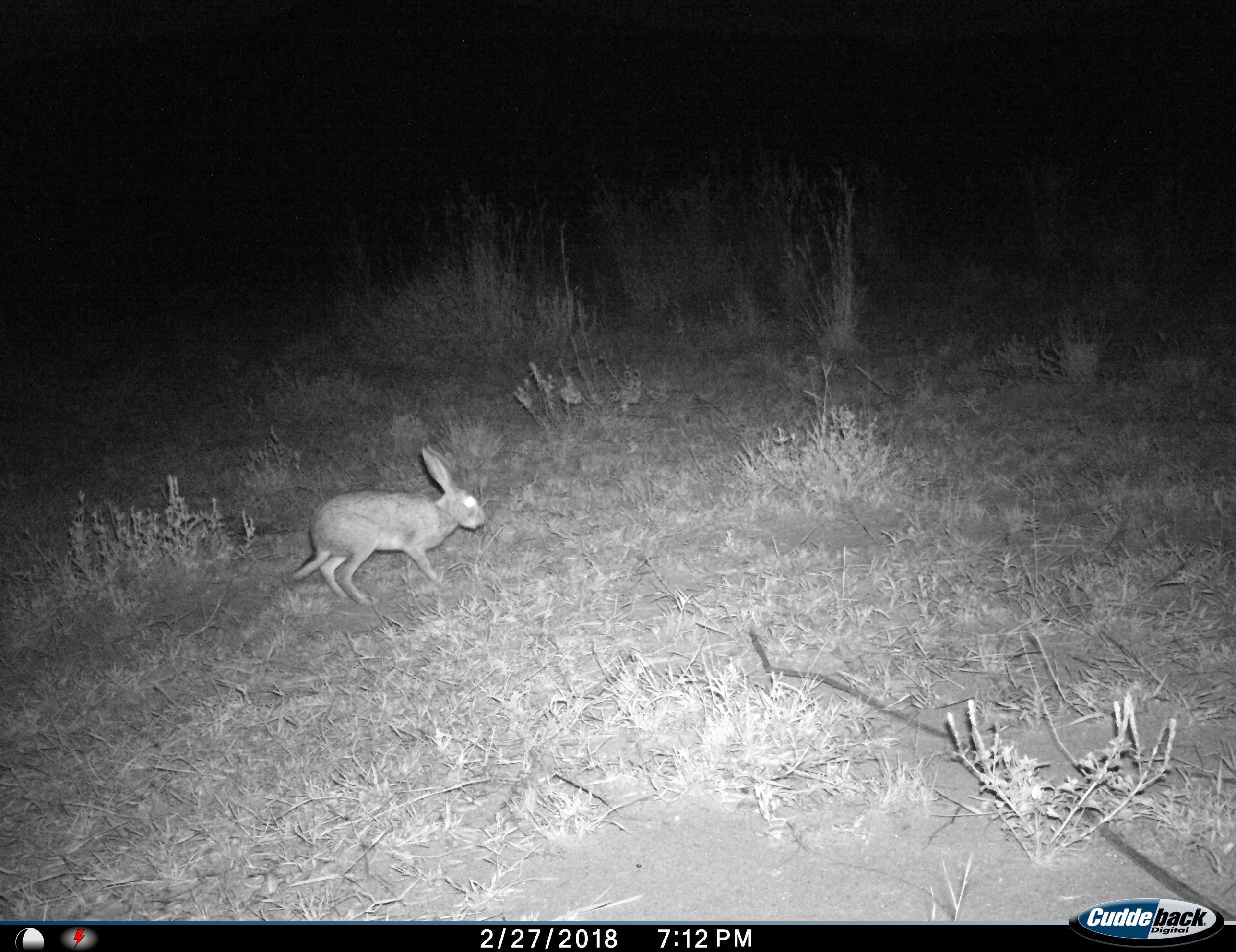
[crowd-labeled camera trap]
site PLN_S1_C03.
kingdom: Animalia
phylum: Chordata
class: Mammalia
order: Lagomorpha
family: Leporidae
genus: Lepus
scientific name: Lepus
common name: hare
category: hareunknown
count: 1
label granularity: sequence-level